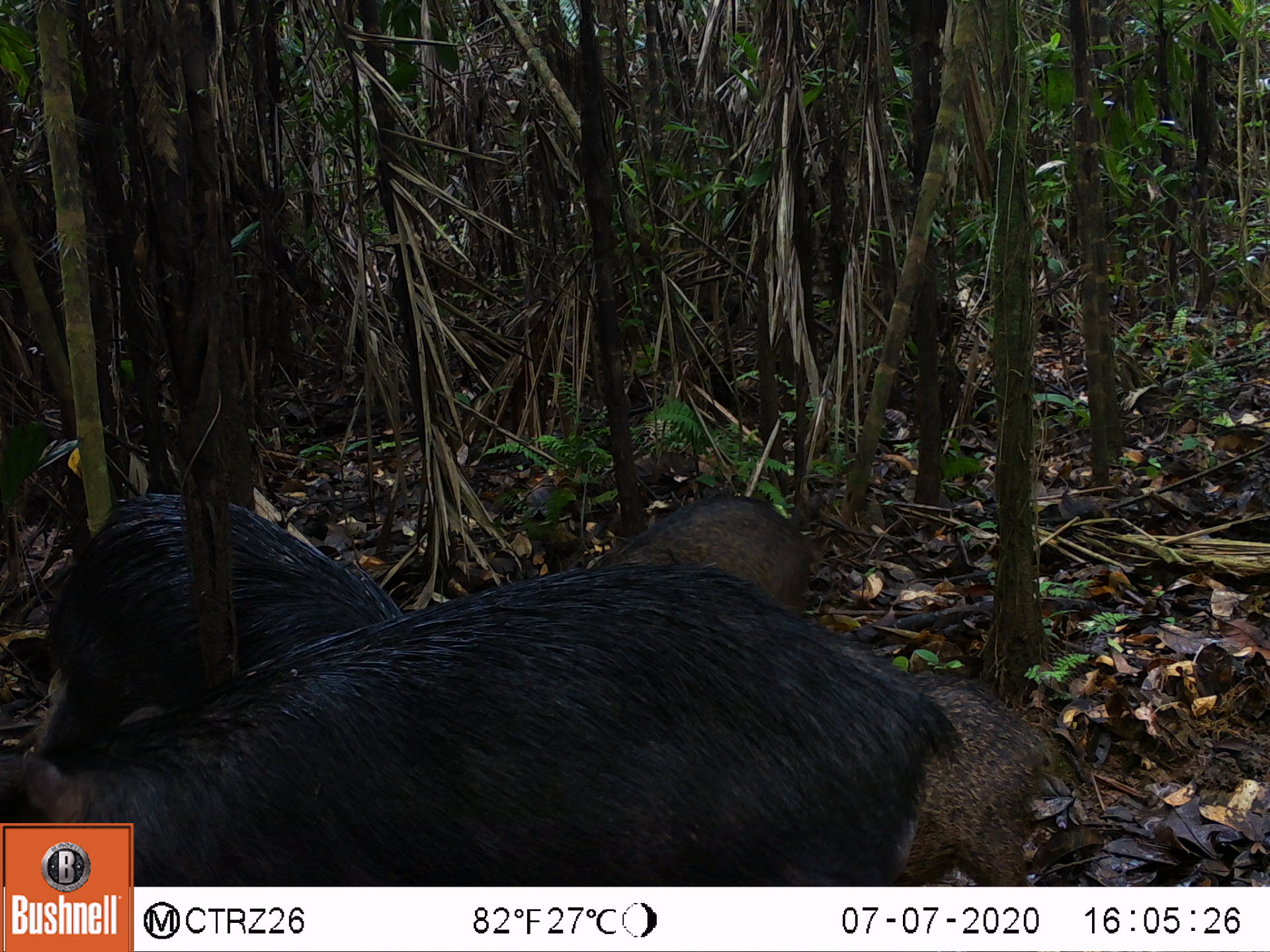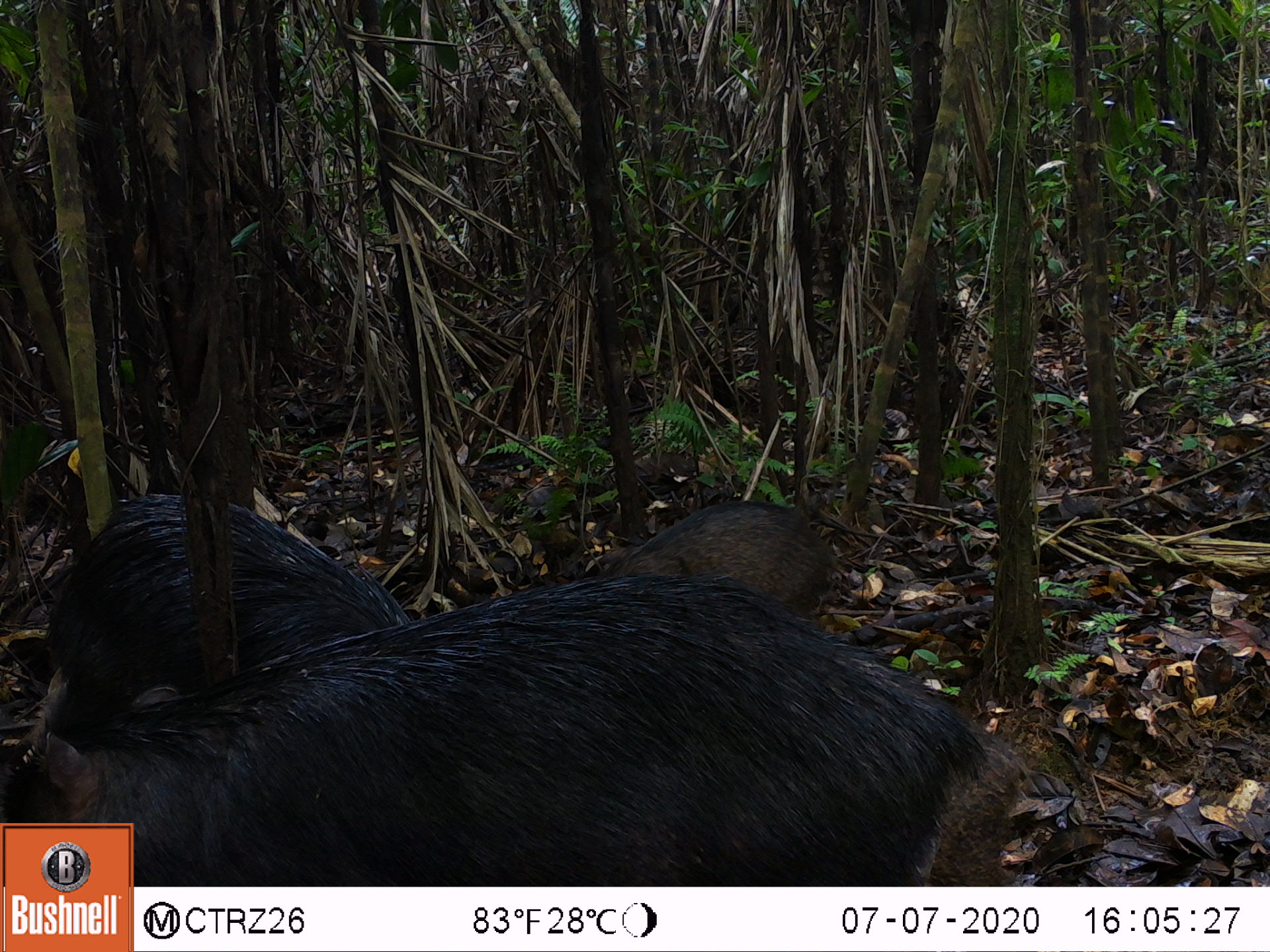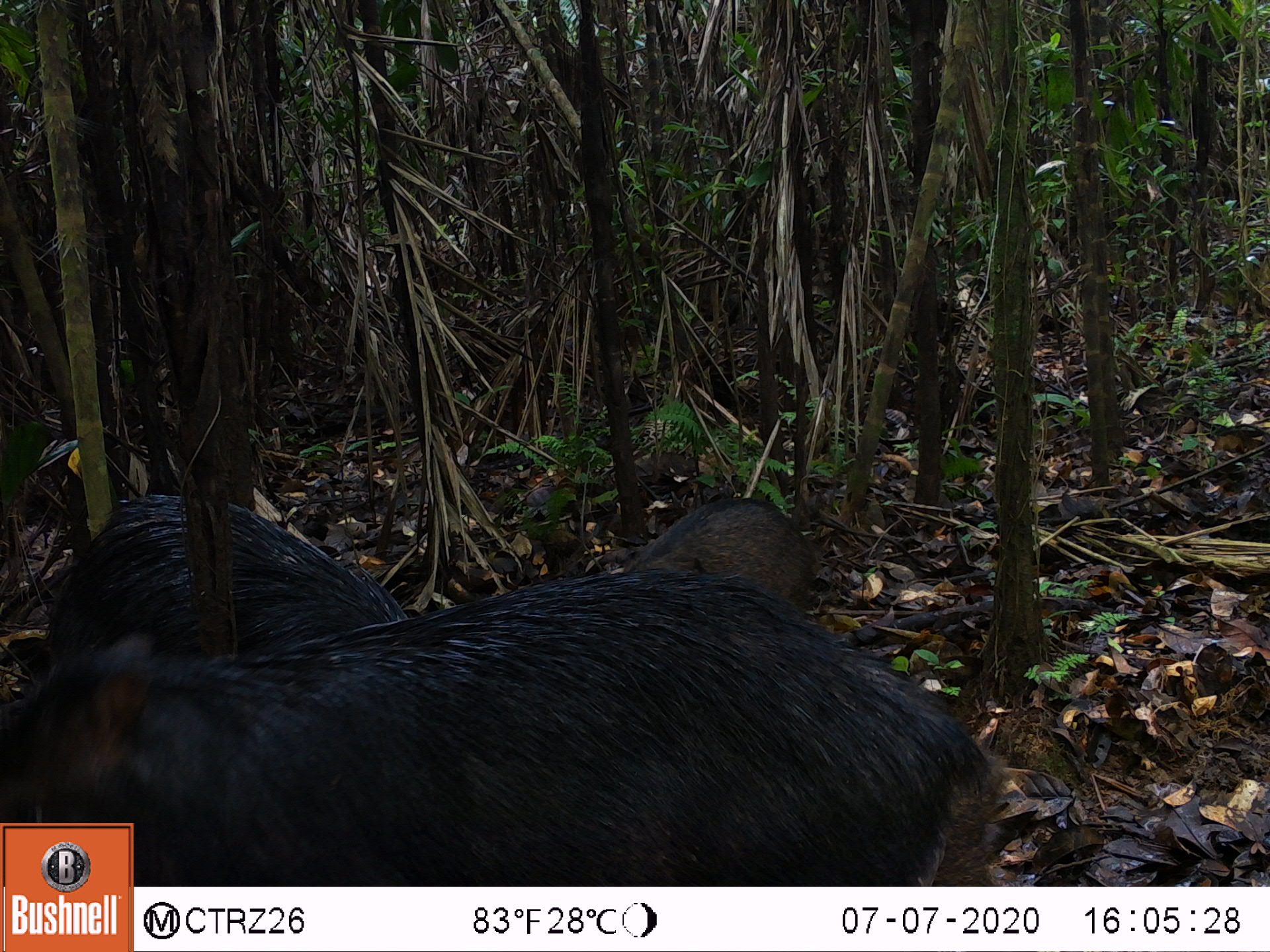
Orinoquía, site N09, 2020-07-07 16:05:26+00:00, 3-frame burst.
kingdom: Animalia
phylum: Chordata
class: Mammalia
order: Artiodactyla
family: Tayassuidae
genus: Tayassu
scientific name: Tayassu pecari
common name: white-lipped peccary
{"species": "white-lipped peccary (Tayassu pecari)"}